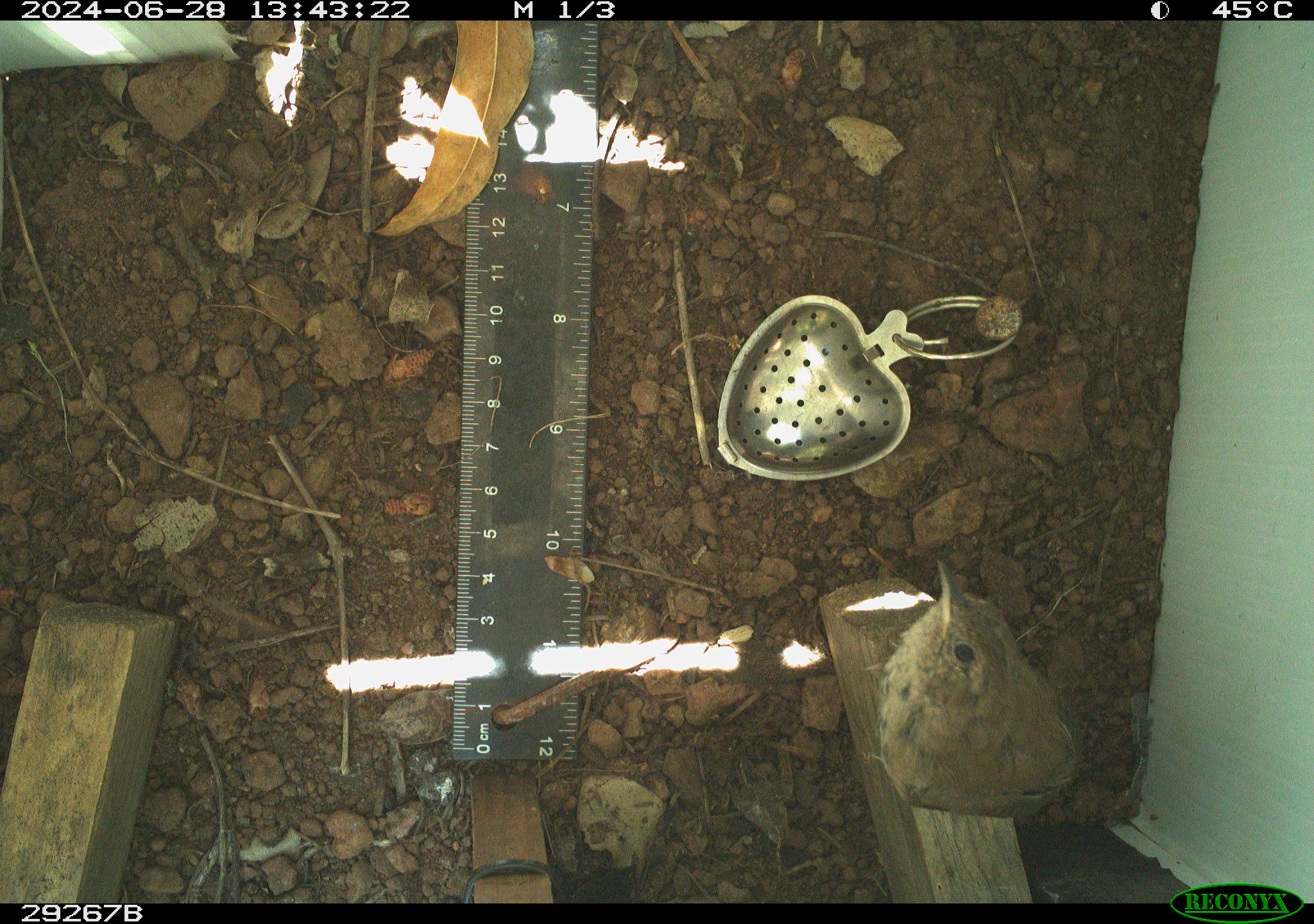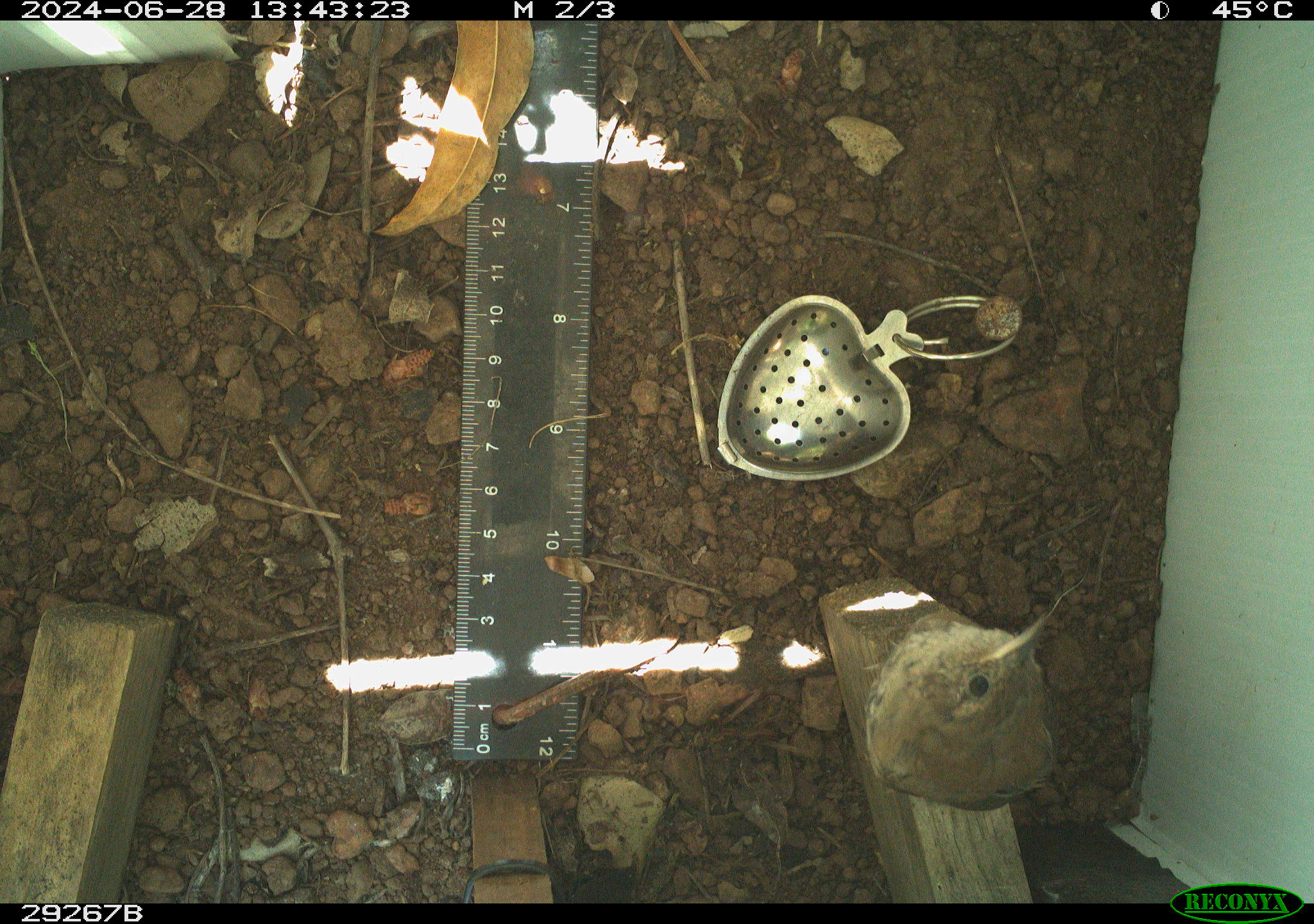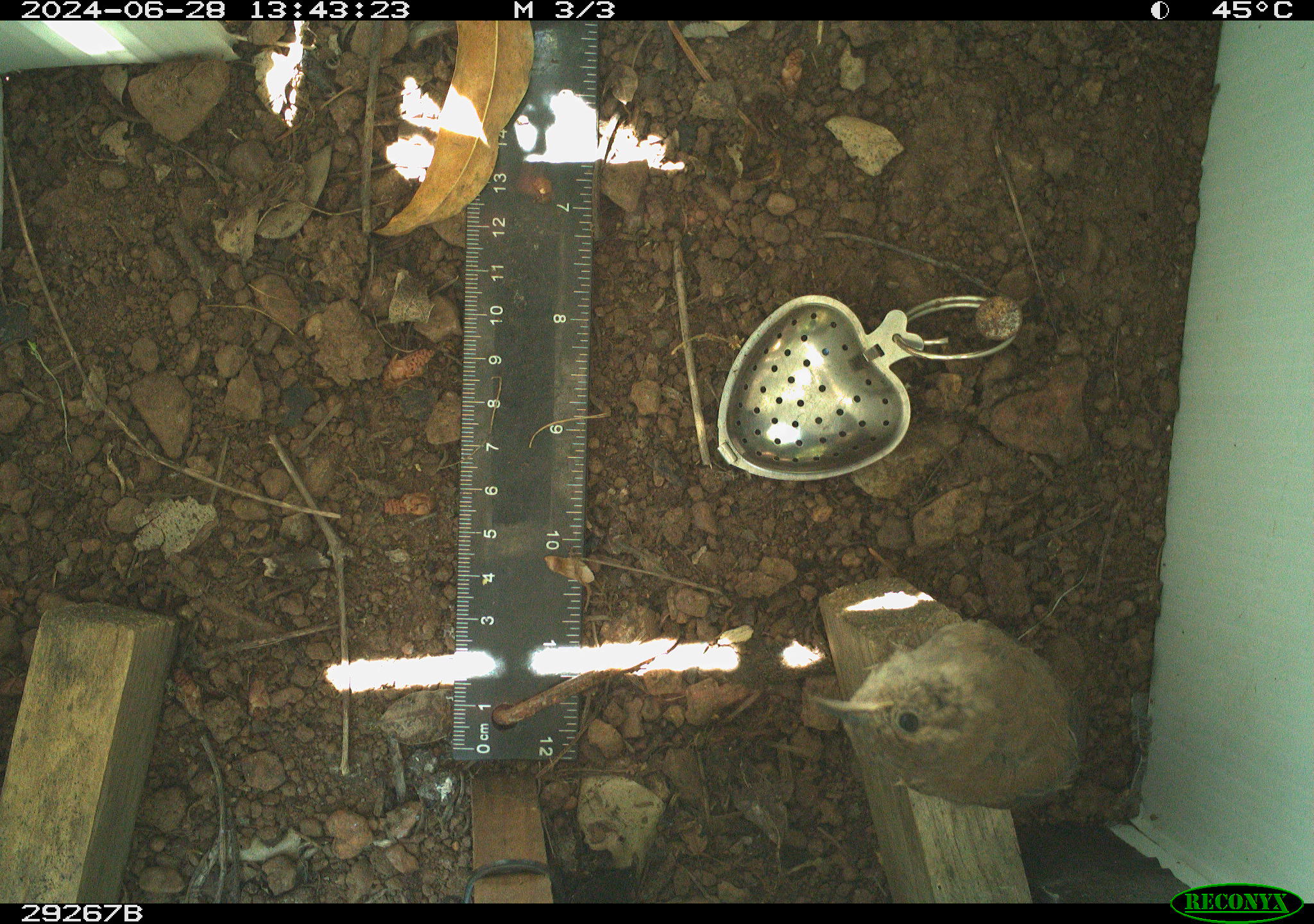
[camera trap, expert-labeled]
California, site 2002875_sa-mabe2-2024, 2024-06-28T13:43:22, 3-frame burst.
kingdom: Animalia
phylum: Chordata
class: Aves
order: Passeriformes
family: Troglodytidae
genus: Troglodytes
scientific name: Troglodytes aedon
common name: house wren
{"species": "house wren (Troglodytes aedon)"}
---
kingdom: Animalia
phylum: Chordata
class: Aves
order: Passeriformes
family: Troglodytidae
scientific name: Troglodytidae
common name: wren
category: troglodytidae family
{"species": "troglodytidae family (wren) (Troglodytidae)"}